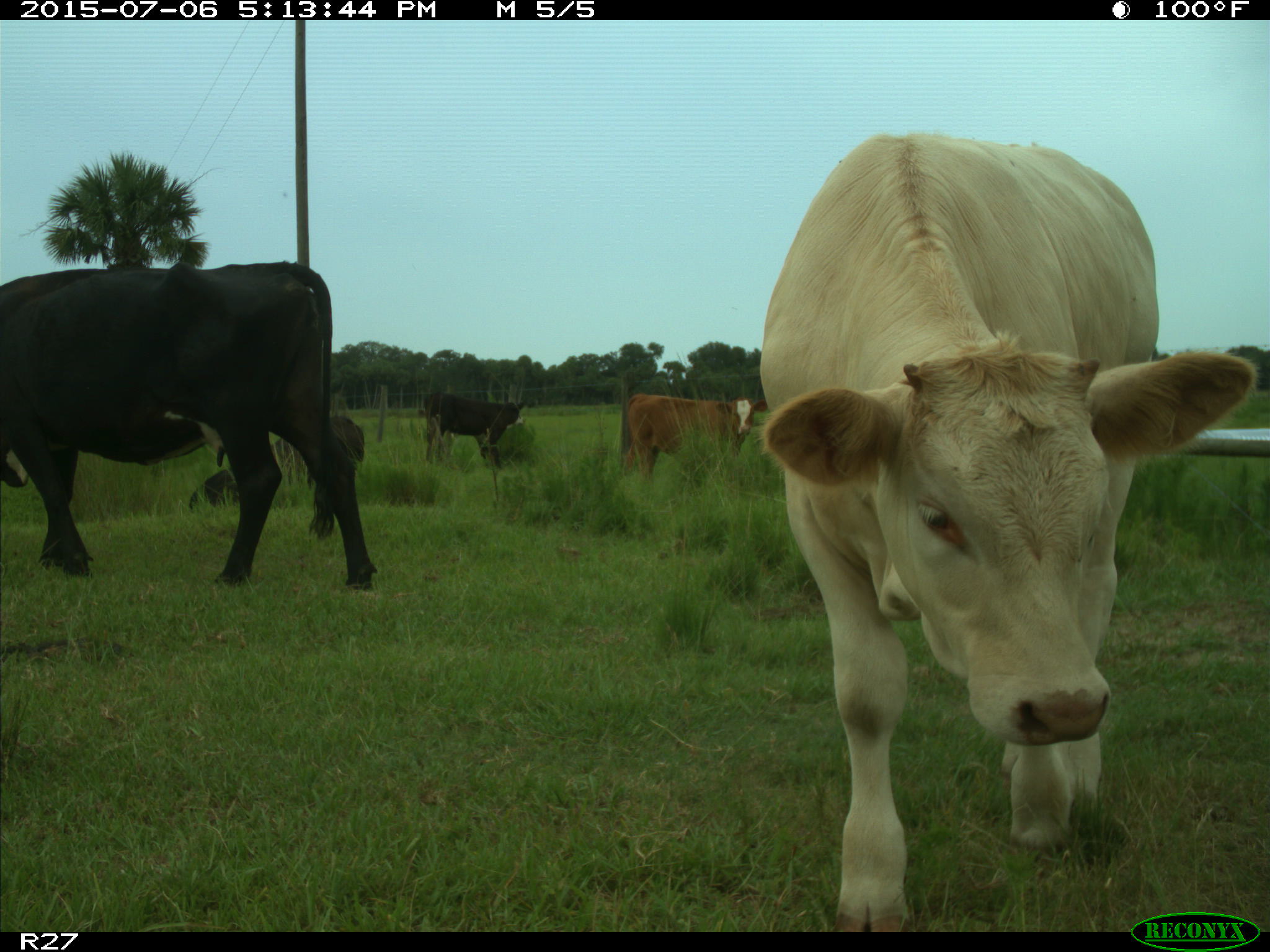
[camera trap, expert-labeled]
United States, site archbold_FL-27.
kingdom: Animalia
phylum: Chordata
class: Mammalia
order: Artiodactyla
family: Bovidae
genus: Bos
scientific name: Bos taurus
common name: domestic cow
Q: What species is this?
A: Bos taurus (domestic cow).